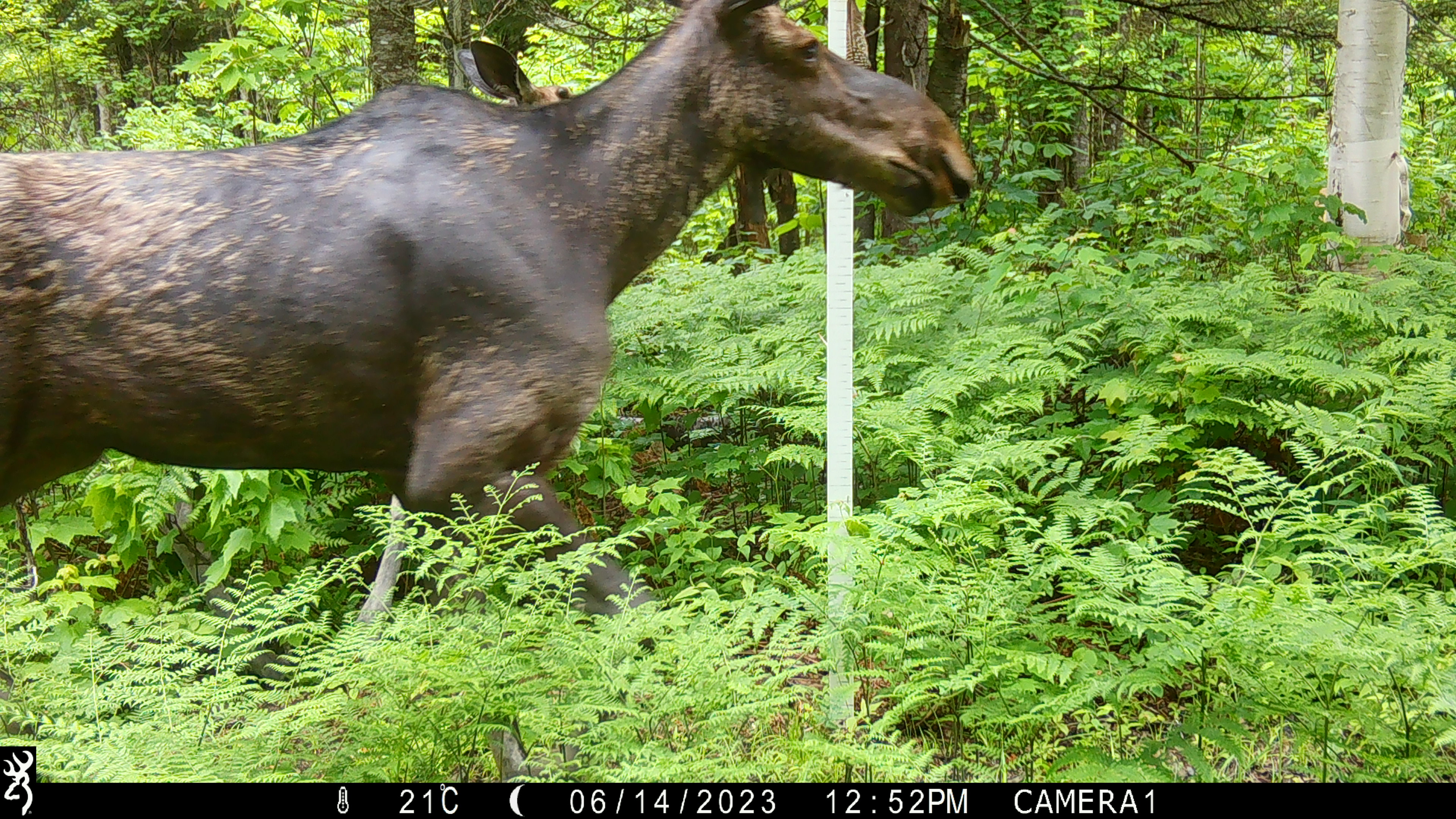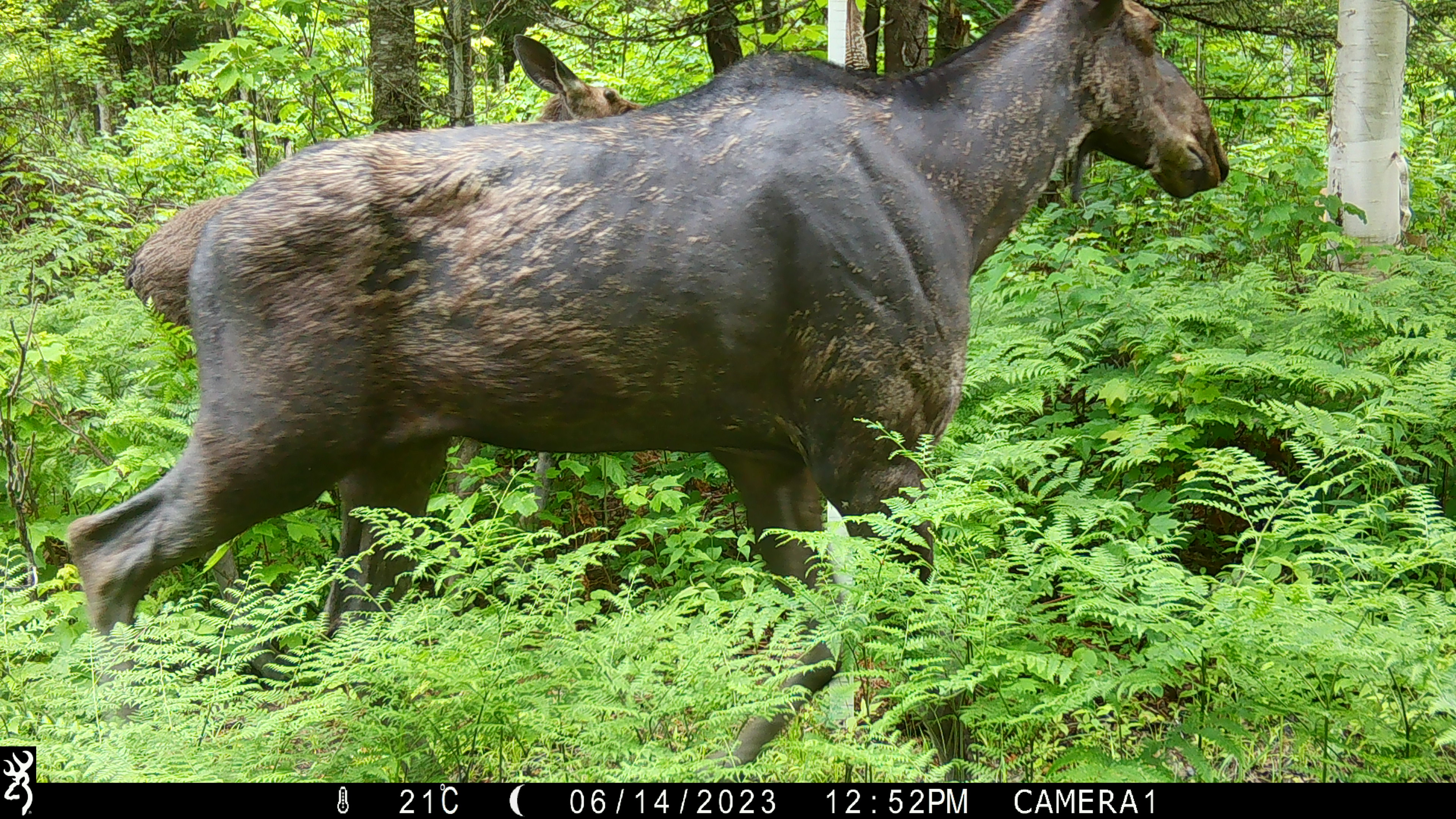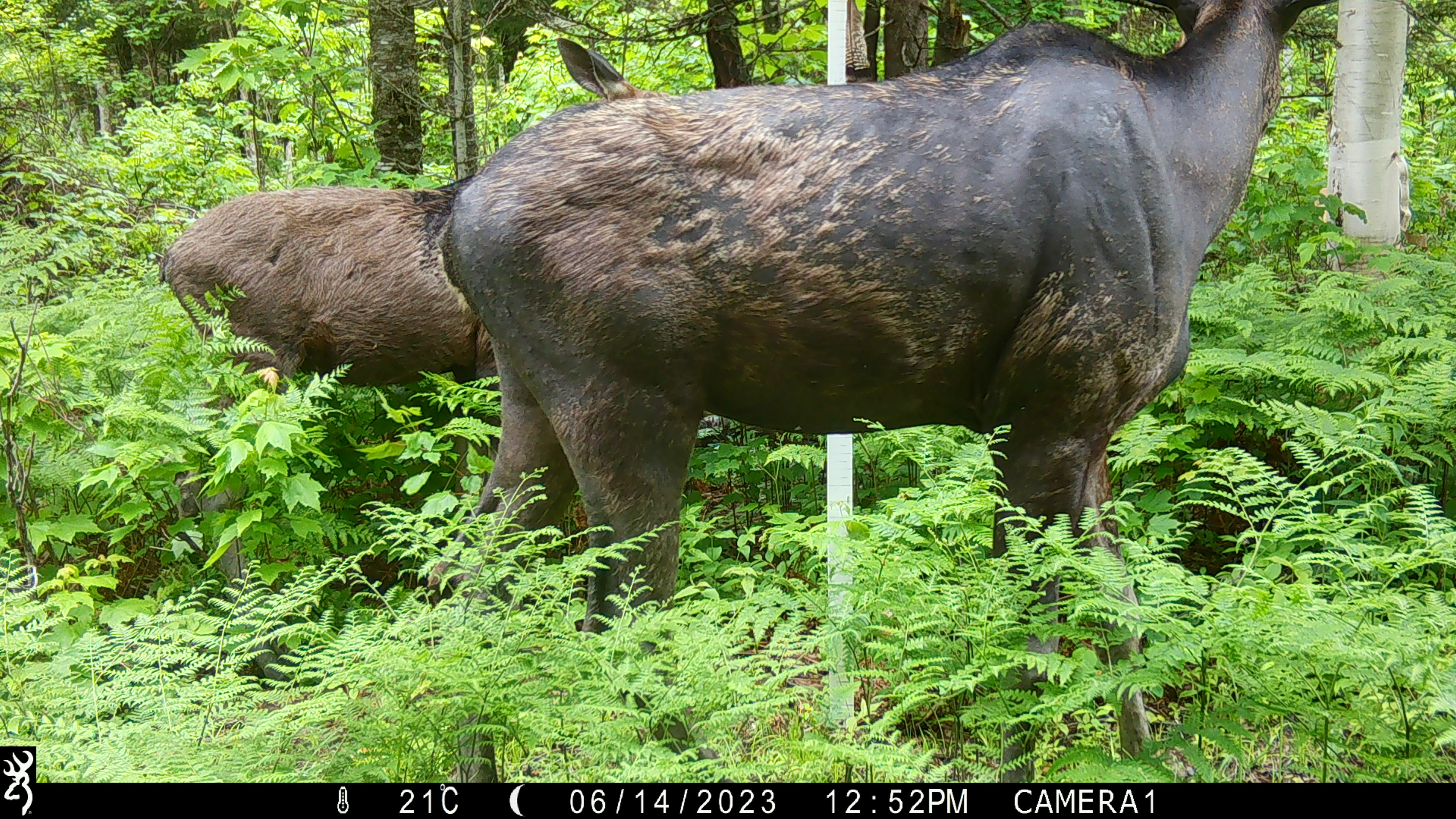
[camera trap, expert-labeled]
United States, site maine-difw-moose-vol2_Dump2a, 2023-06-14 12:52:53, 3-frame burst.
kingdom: Animalia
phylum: Chordata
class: Mammalia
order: Artiodactyla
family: Cervidae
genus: Alces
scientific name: Alces alces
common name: moose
Moose (Alces alces).